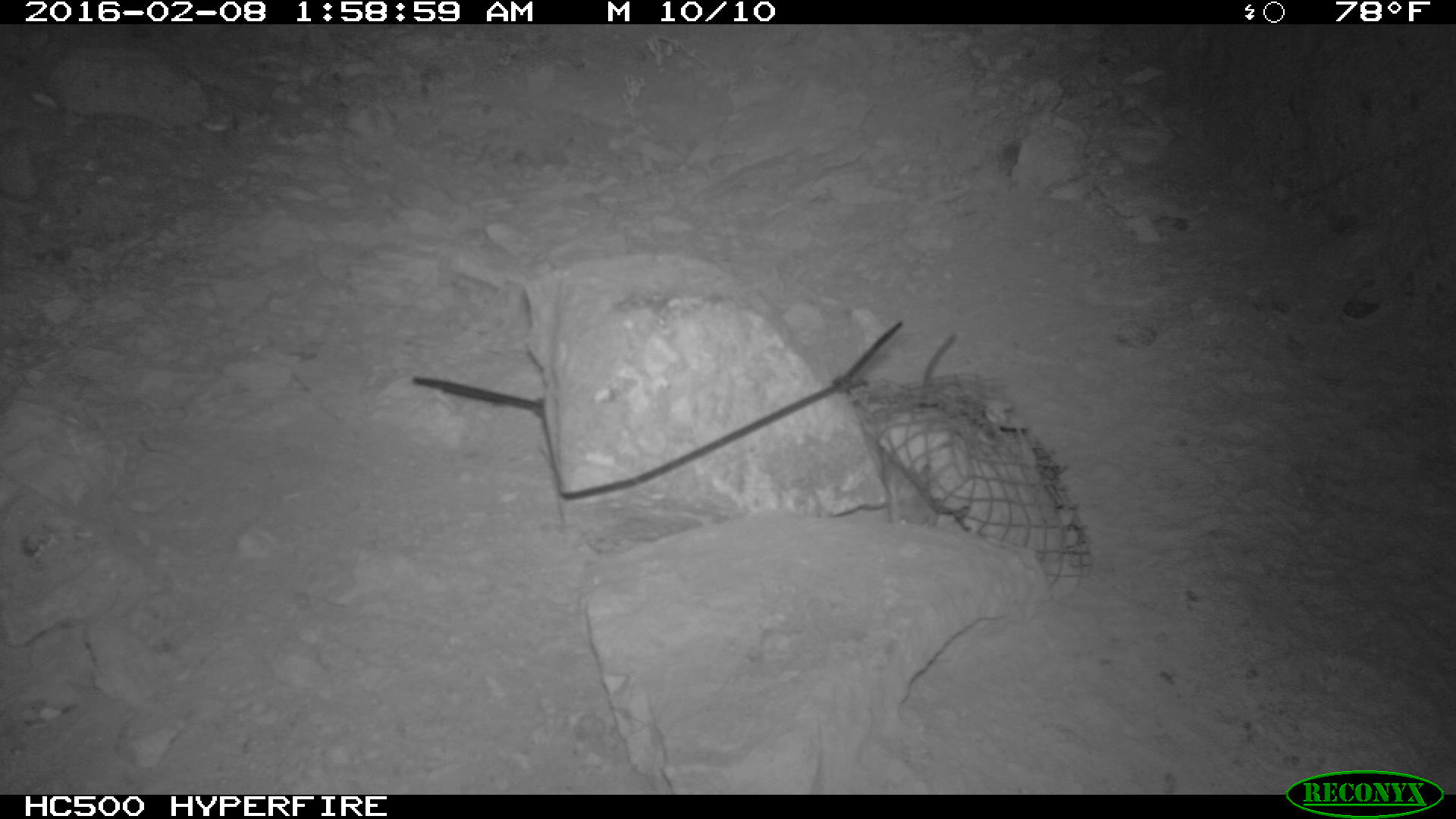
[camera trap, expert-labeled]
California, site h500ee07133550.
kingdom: Animalia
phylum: Chordata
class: Mammalia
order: Rodentia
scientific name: Rodentia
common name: rodent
Rodent (Rodentia).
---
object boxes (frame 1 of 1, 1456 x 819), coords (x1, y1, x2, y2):
rodent: (882, 459, 937, 526)